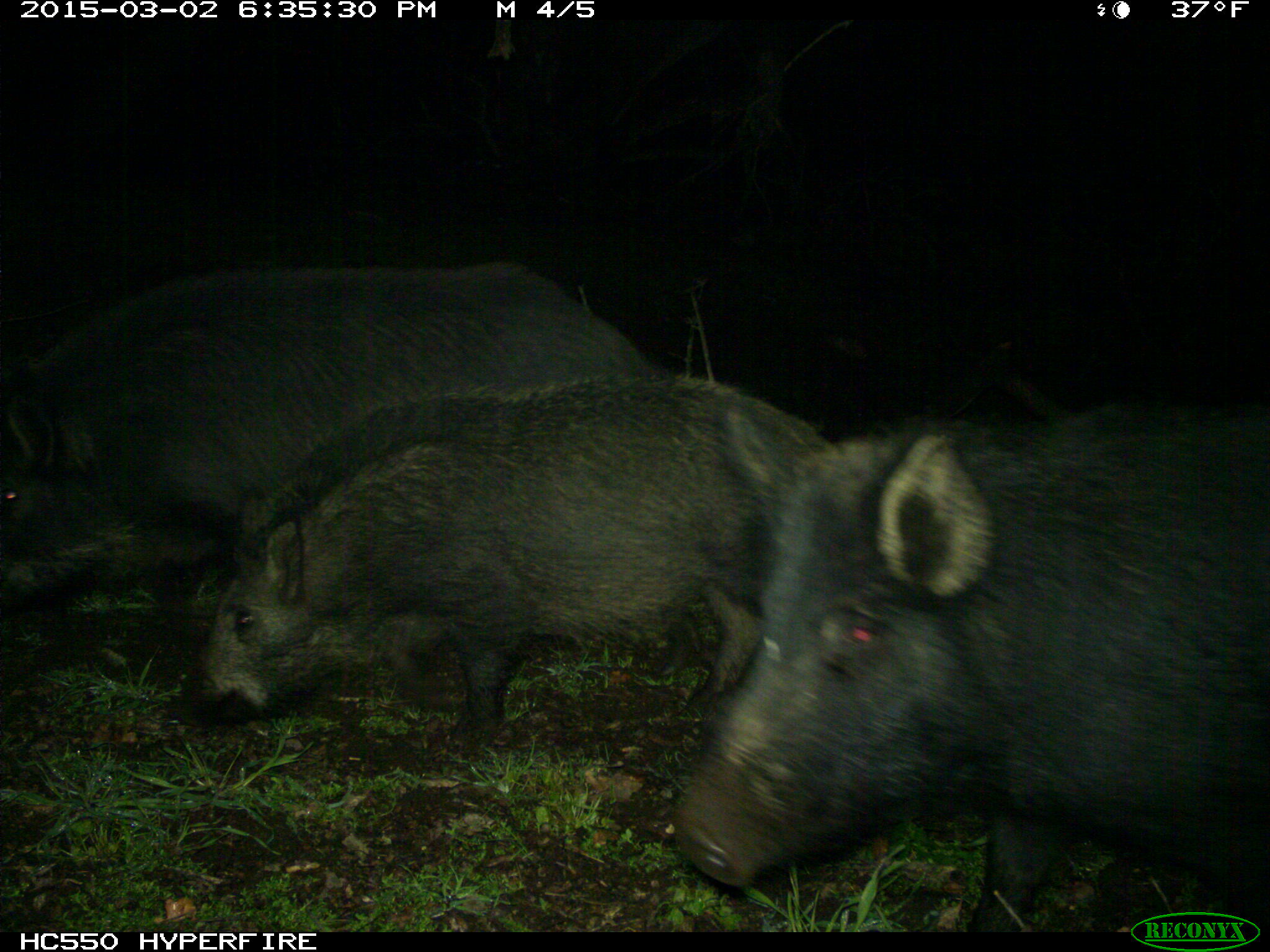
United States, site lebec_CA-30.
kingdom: Animalia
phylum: Chordata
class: Mammalia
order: Artiodactyla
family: Suidae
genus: Sus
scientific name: Sus scrofa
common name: wild boar